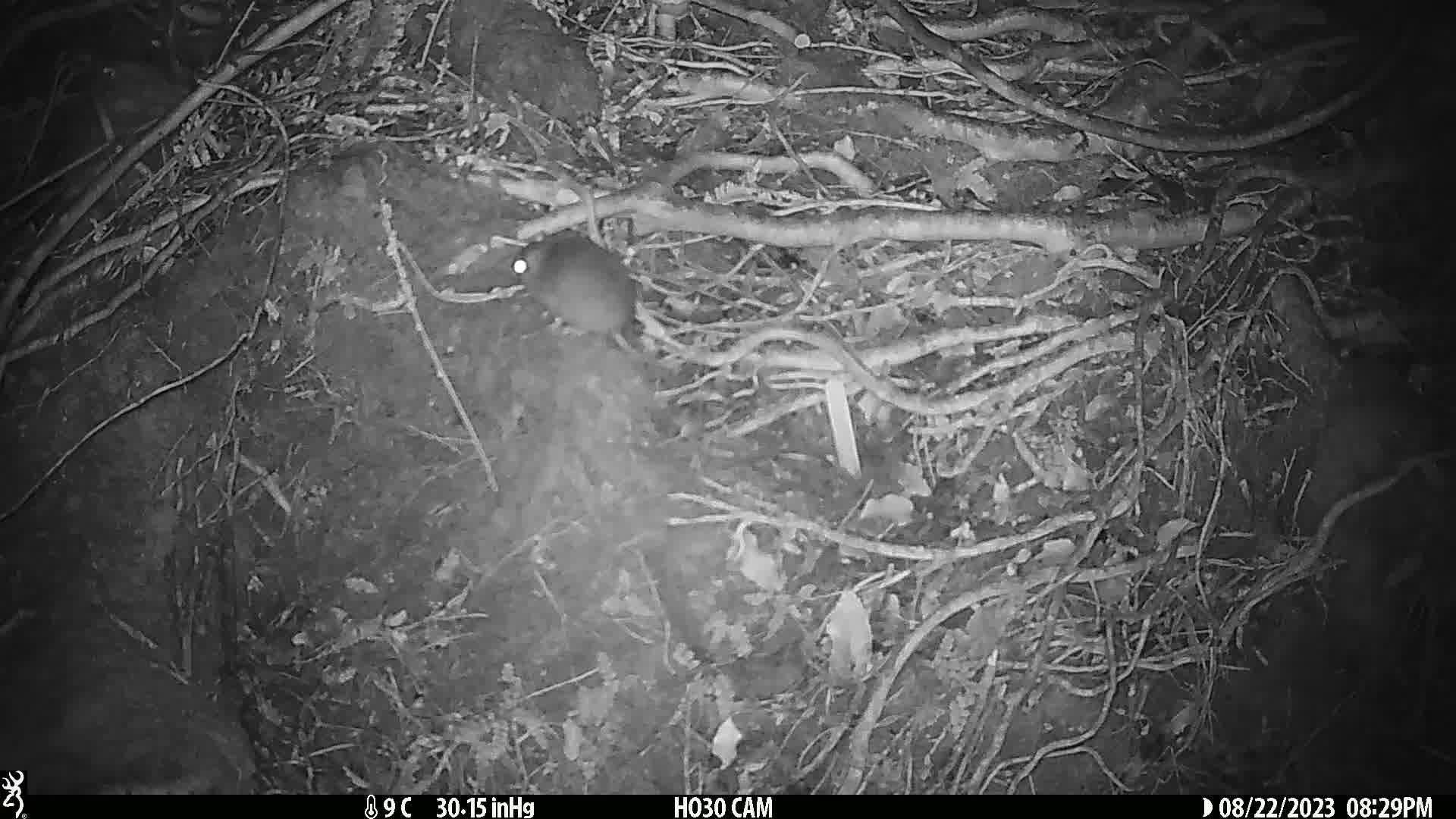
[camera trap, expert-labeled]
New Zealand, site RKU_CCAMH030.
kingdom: Animalia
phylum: Chordata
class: Mammalia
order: Rodentia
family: Muridae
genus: Rattus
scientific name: Rattus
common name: rat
Rat (Rattus).